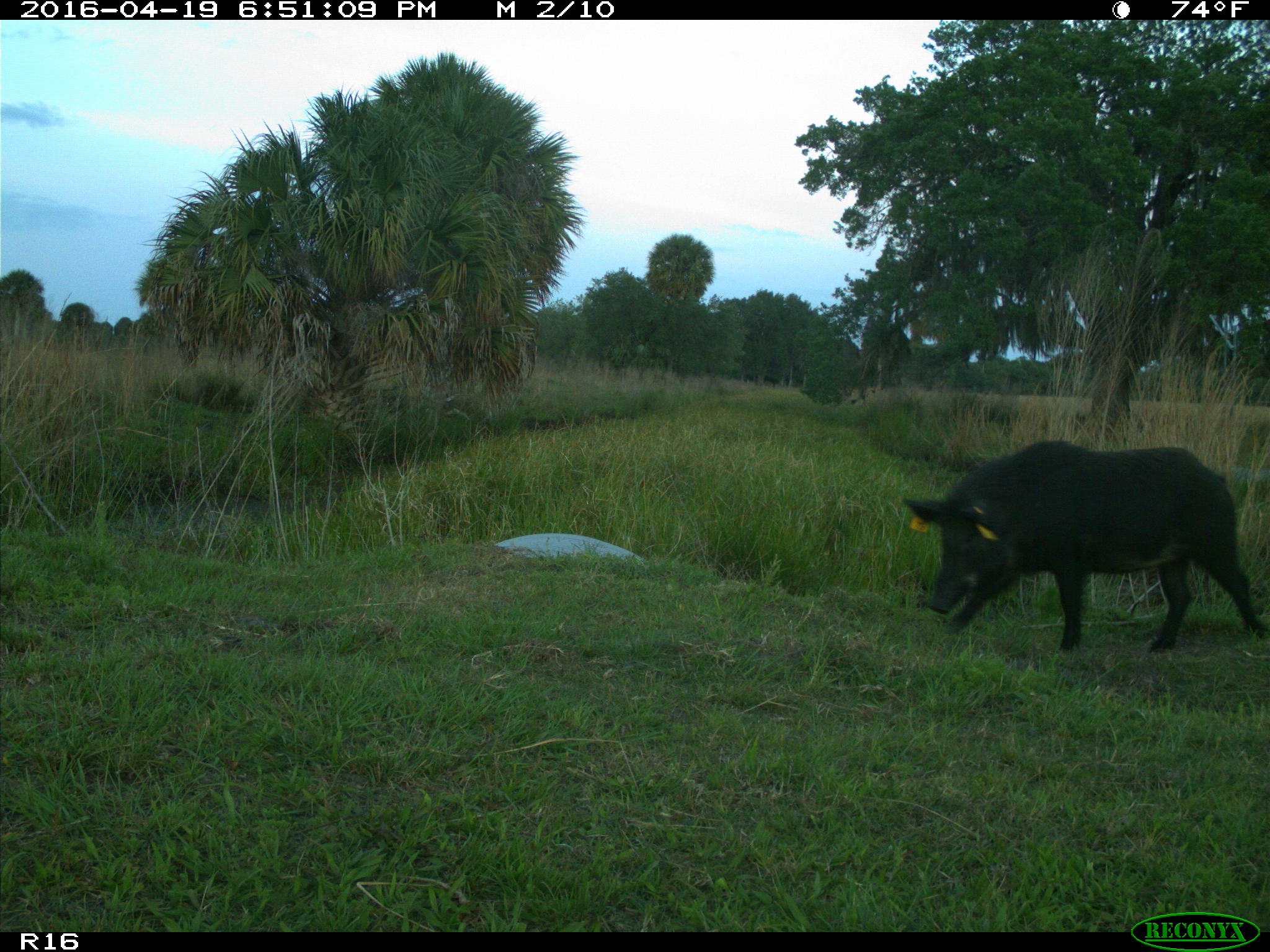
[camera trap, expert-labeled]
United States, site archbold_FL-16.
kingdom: Animalia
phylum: Chordata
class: Mammalia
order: Artiodactyla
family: Suidae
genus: Sus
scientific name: Sus scrofa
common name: wild boar